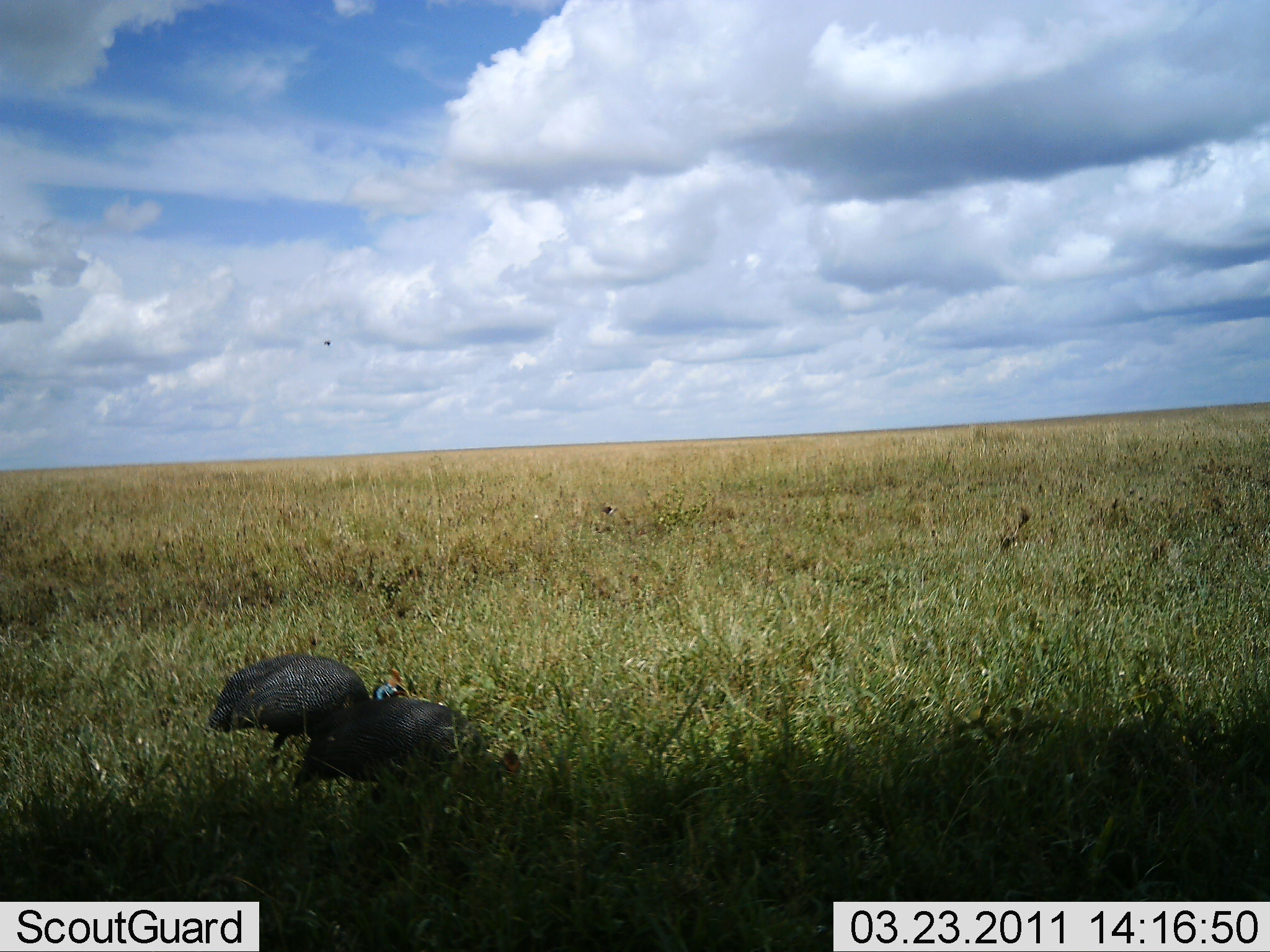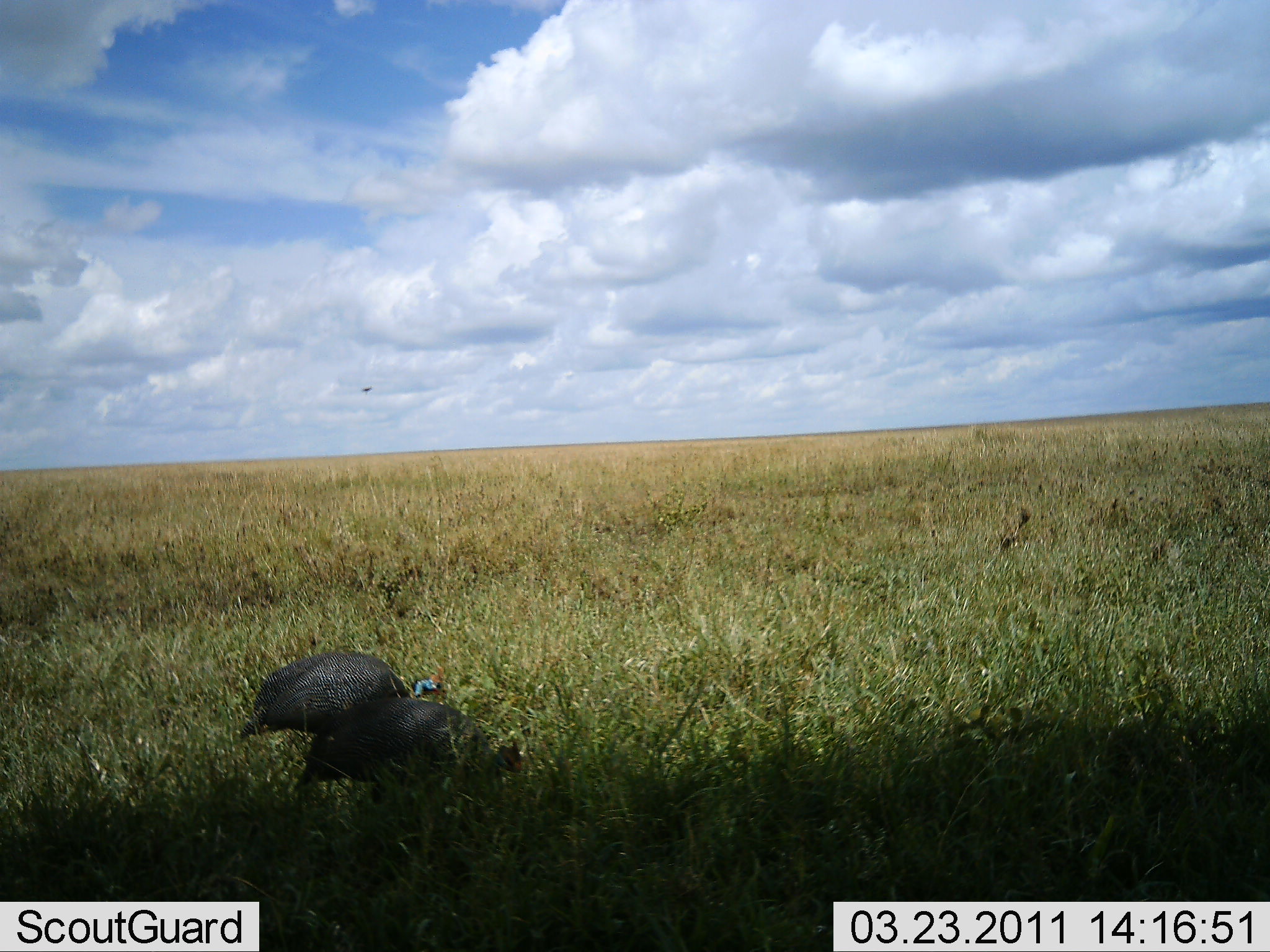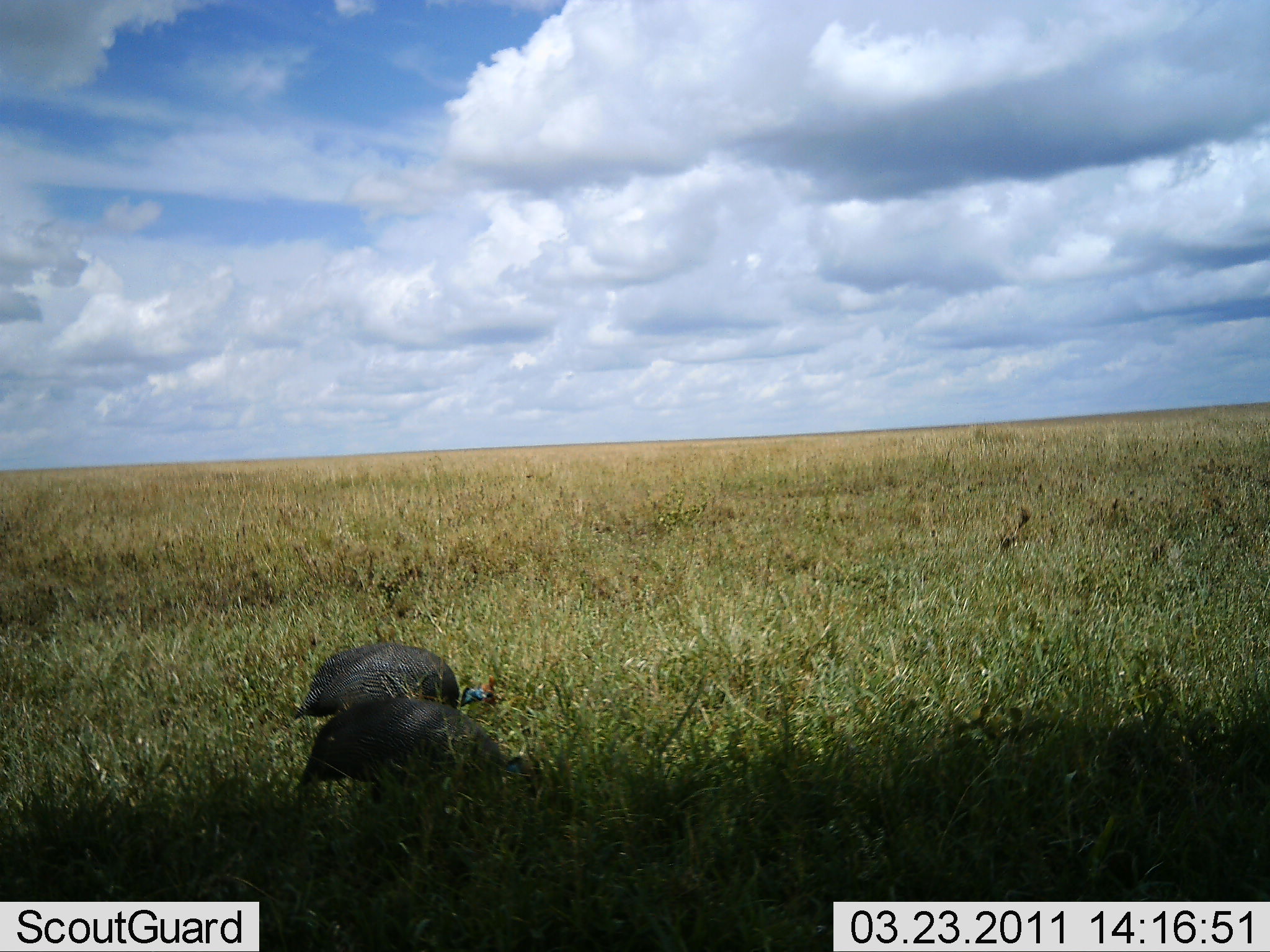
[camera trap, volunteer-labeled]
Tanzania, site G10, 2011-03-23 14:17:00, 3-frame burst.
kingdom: Animalia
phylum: Chordata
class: Aves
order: Galliformes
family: Numididae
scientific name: Numididae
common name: guinea fowl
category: guineafowl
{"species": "guineafowl (guinea fowl) (Numididae)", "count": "2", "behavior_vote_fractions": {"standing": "8%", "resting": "0%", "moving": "25%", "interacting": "0%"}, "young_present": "0%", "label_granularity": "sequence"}